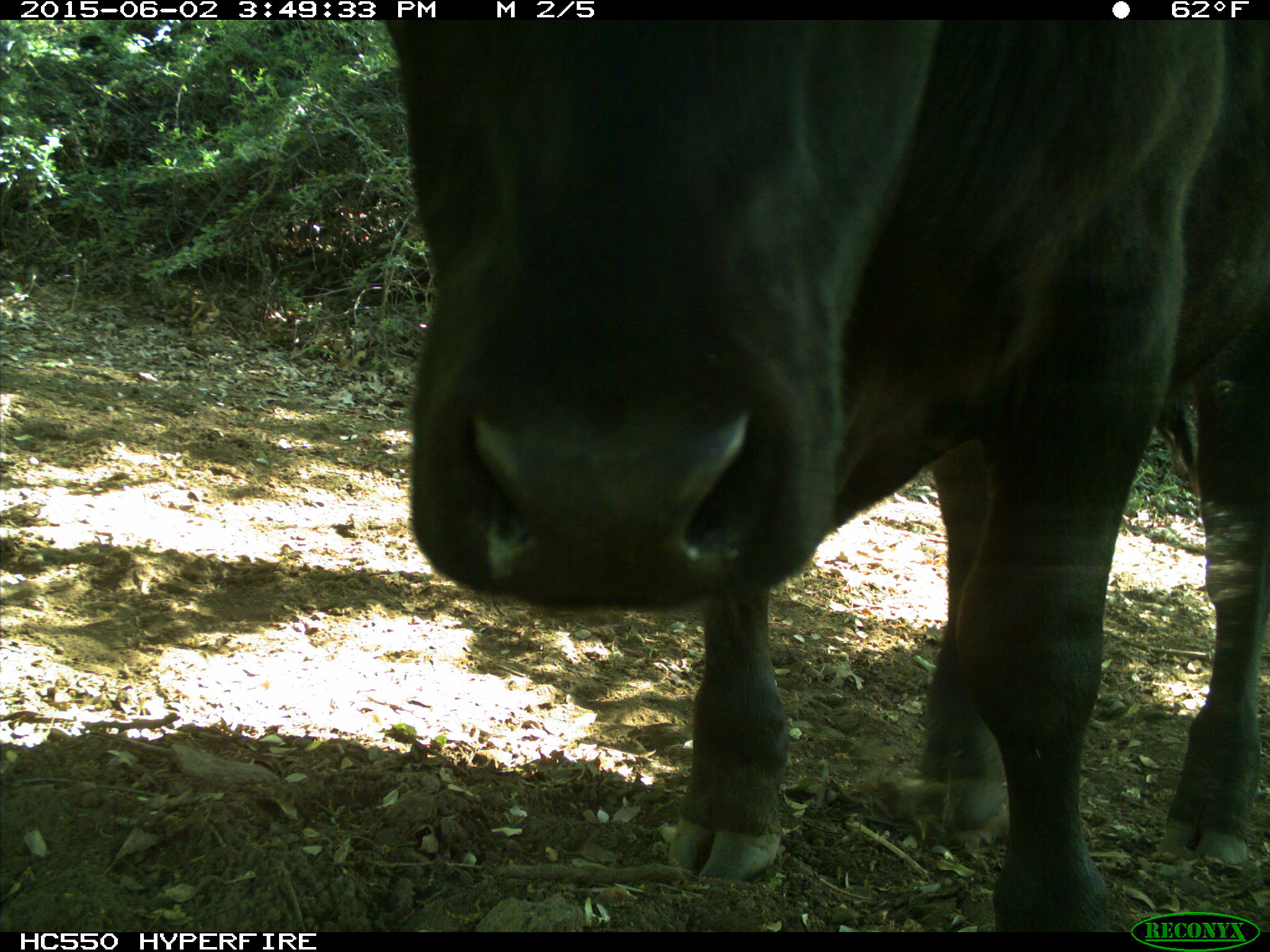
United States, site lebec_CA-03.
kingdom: Animalia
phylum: Chordata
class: Mammalia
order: Artiodactyla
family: Bovidae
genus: Bos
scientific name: Bos taurus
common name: domestic cow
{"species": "Bos taurus (domestic cow)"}